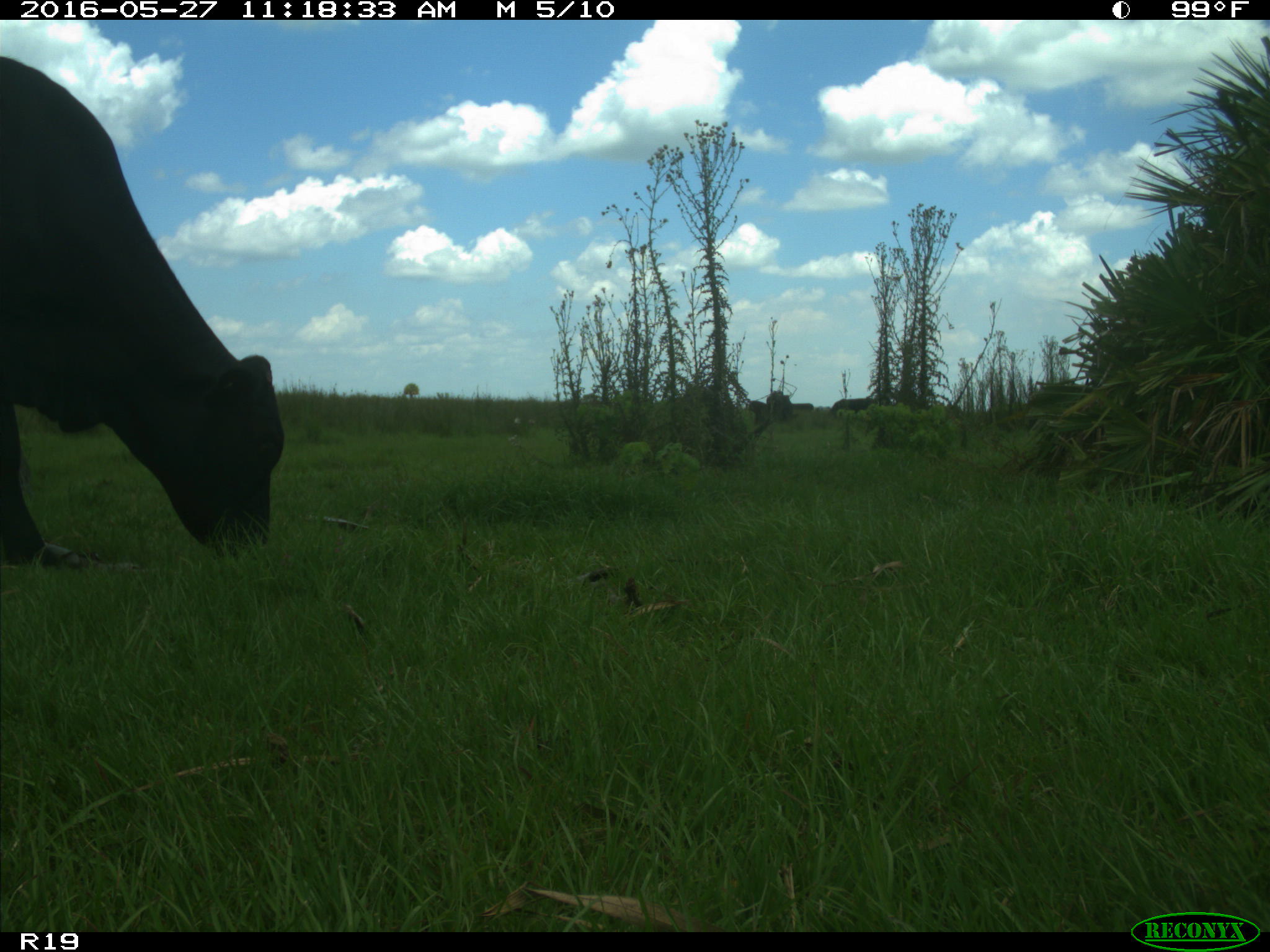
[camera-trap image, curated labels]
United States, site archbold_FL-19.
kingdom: Animalia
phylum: Chordata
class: Mammalia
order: Artiodactyla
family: Bovidae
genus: Bos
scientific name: Bos taurus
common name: domestic cow